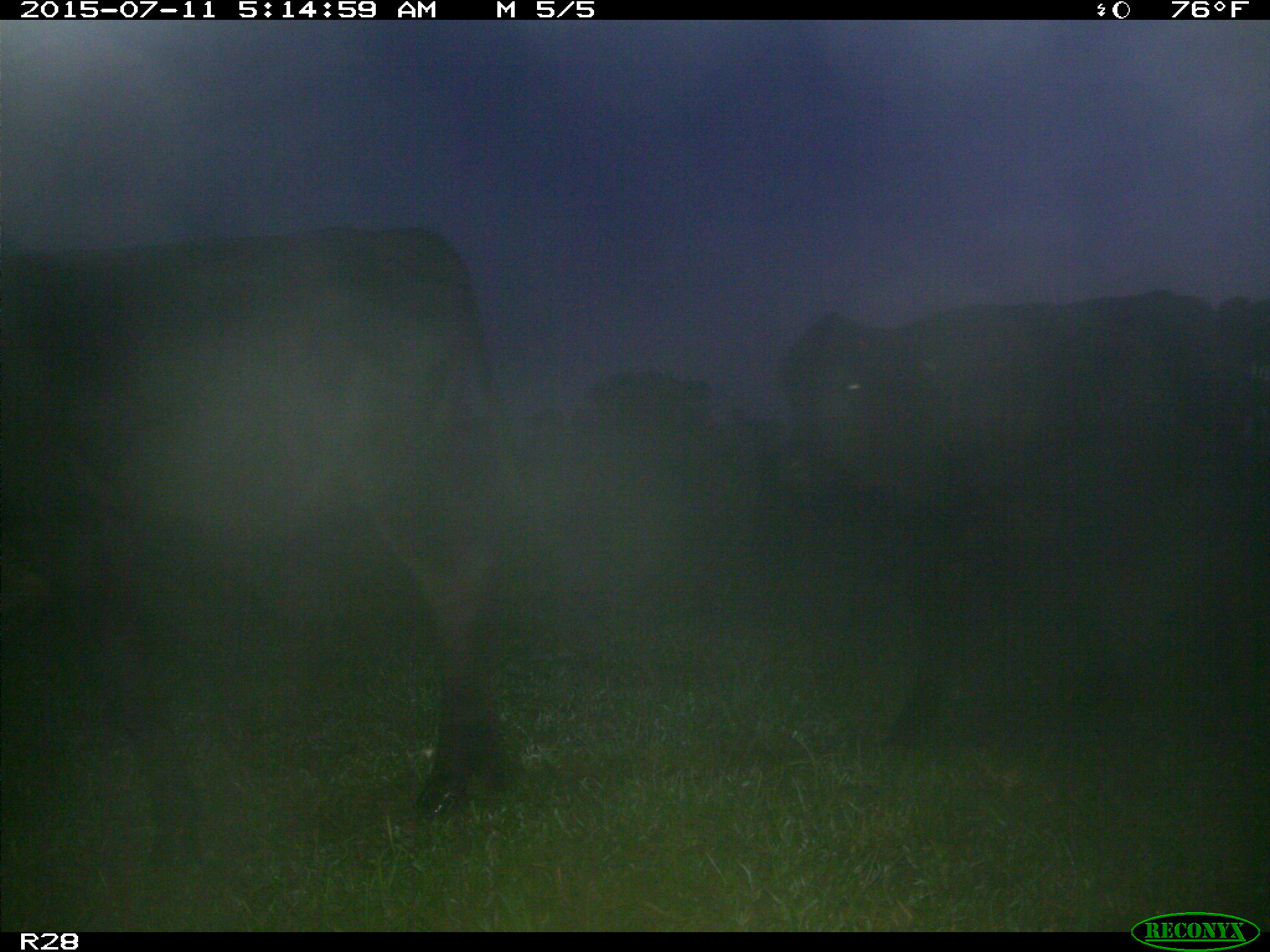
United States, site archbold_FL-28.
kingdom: Animalia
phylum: Chordata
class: Mammalia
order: Artiodactyla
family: Bovidae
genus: Bos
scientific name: Bos taurus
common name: domestic cow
Bos taurus (domestic cow).